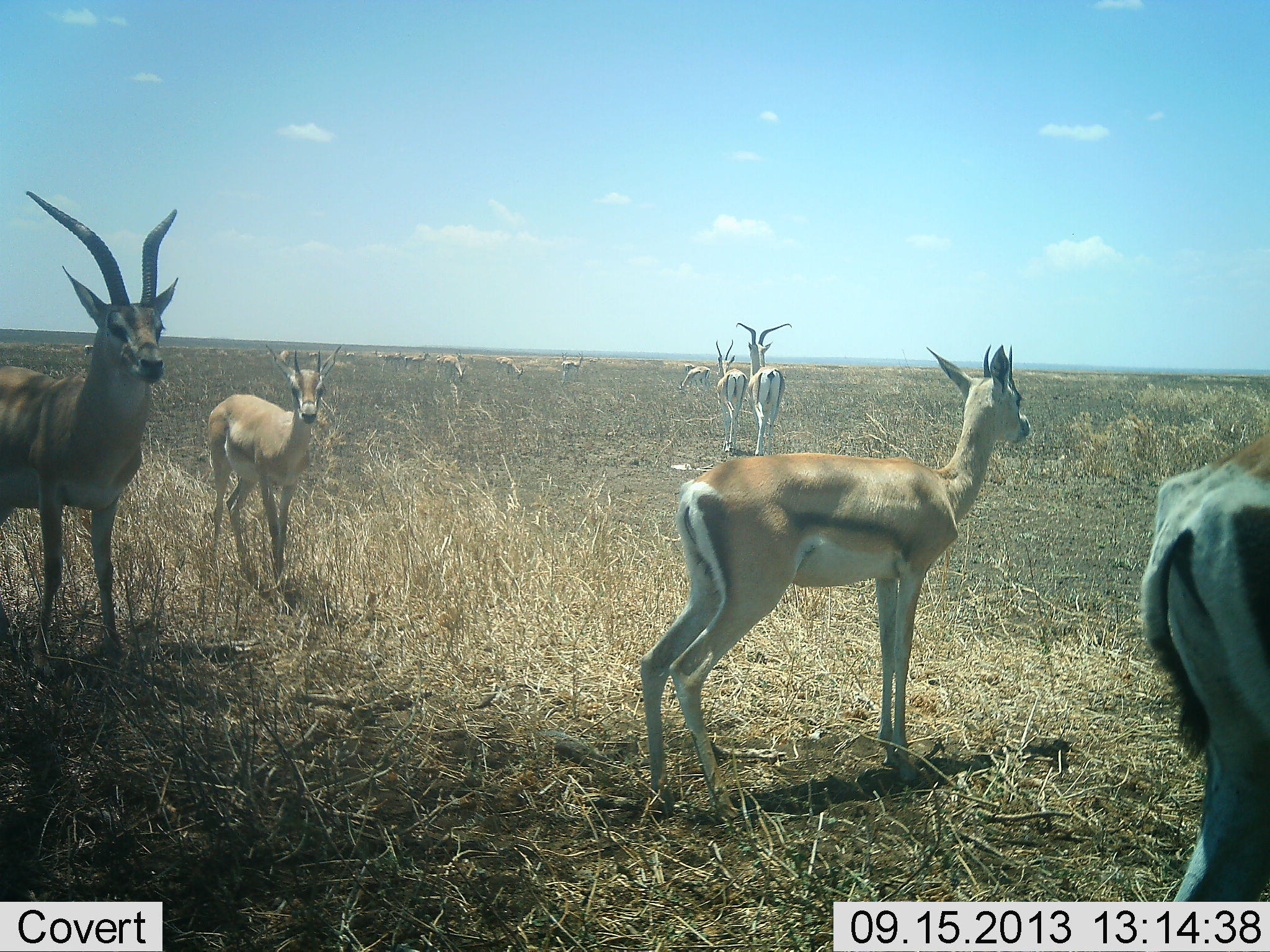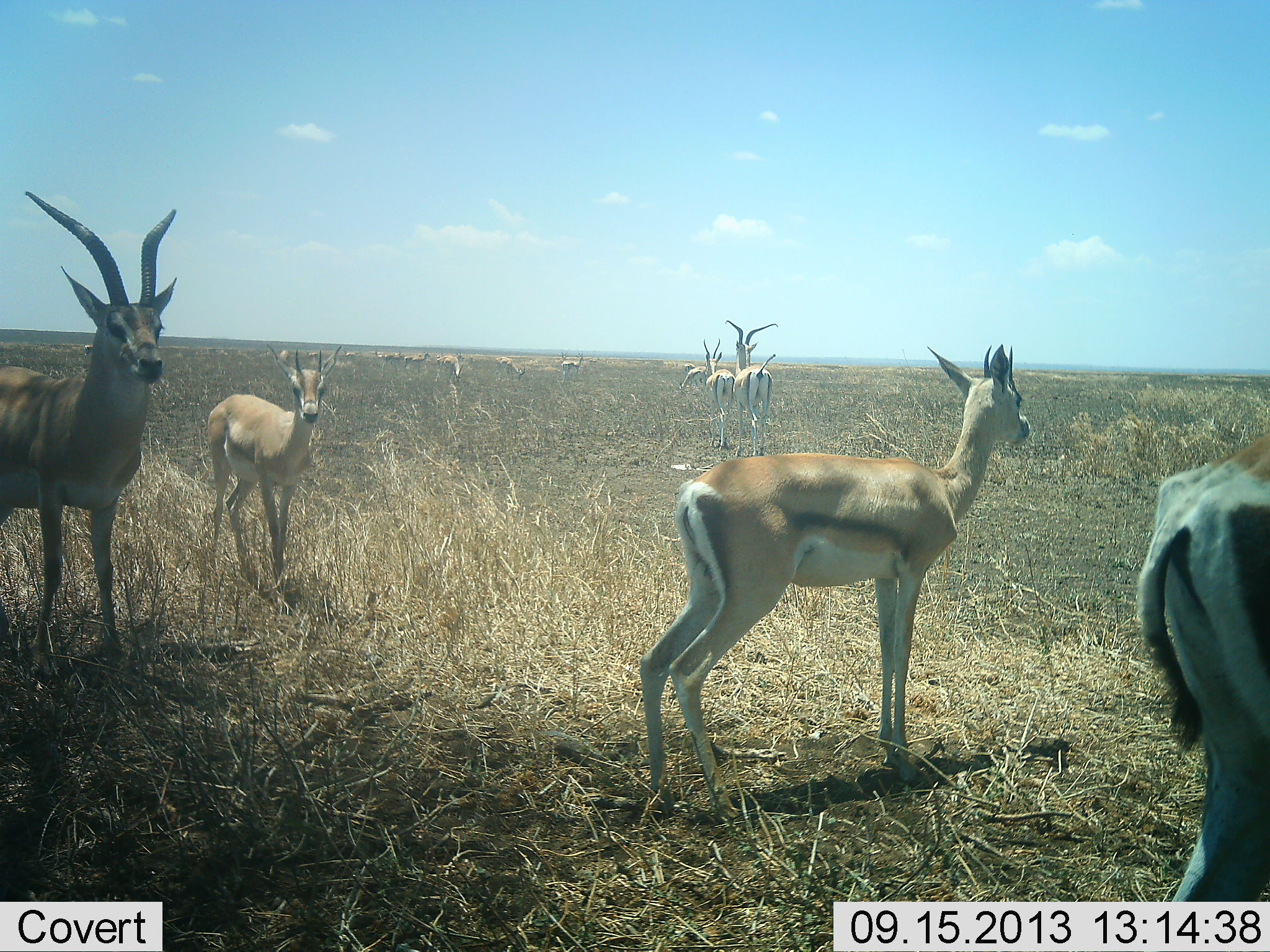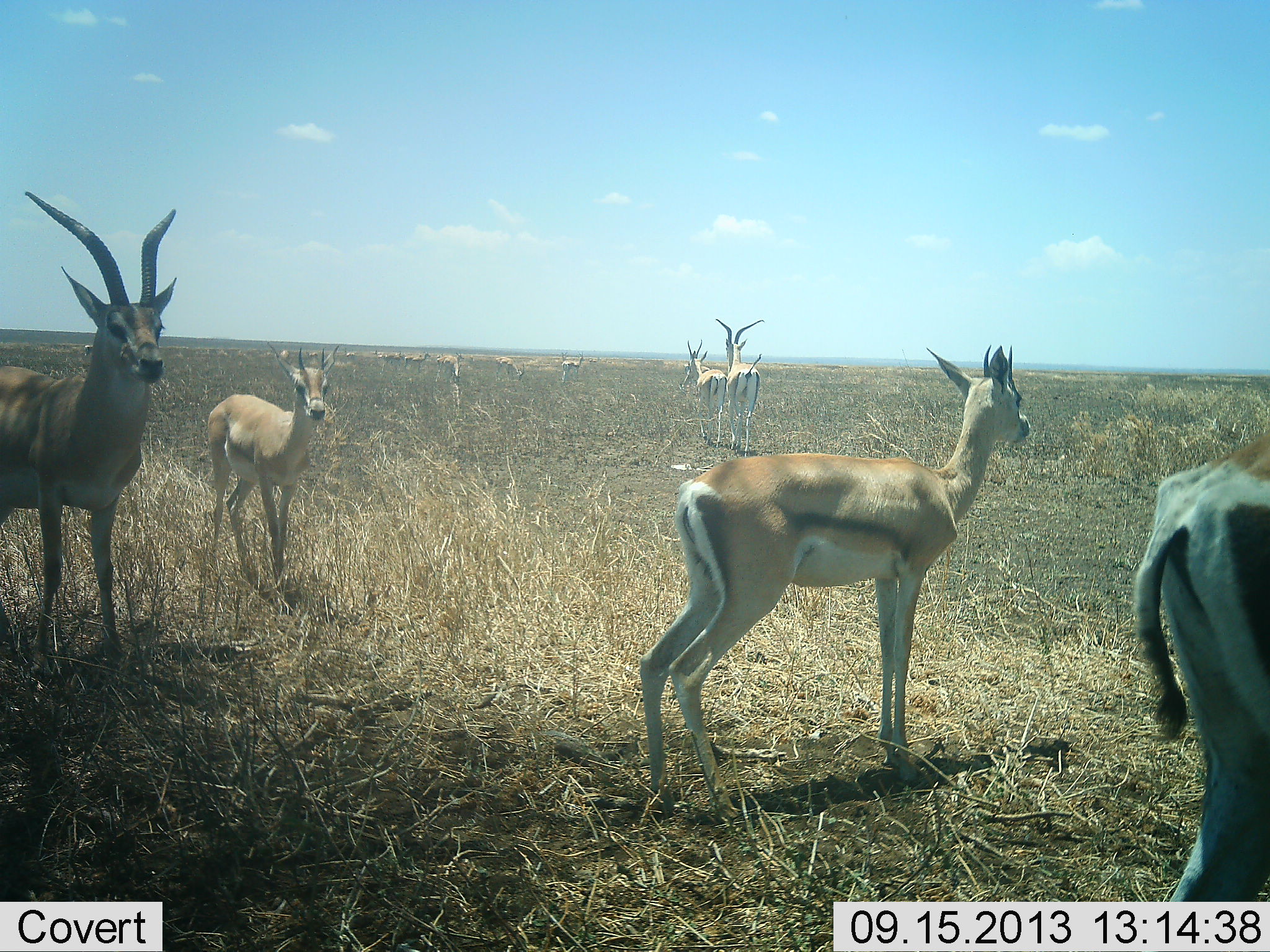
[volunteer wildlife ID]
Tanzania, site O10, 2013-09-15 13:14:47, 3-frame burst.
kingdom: Animalia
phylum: Chordata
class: Mammalia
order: Artiodactyla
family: Bovidae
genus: Eudorcas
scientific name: Eudorcas thomsonii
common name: thomson's gazelle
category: gazellethomsons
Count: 10.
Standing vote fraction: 94%.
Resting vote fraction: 0%.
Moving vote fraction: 41%.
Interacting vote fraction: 0%.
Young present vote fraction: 24%.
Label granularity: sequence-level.